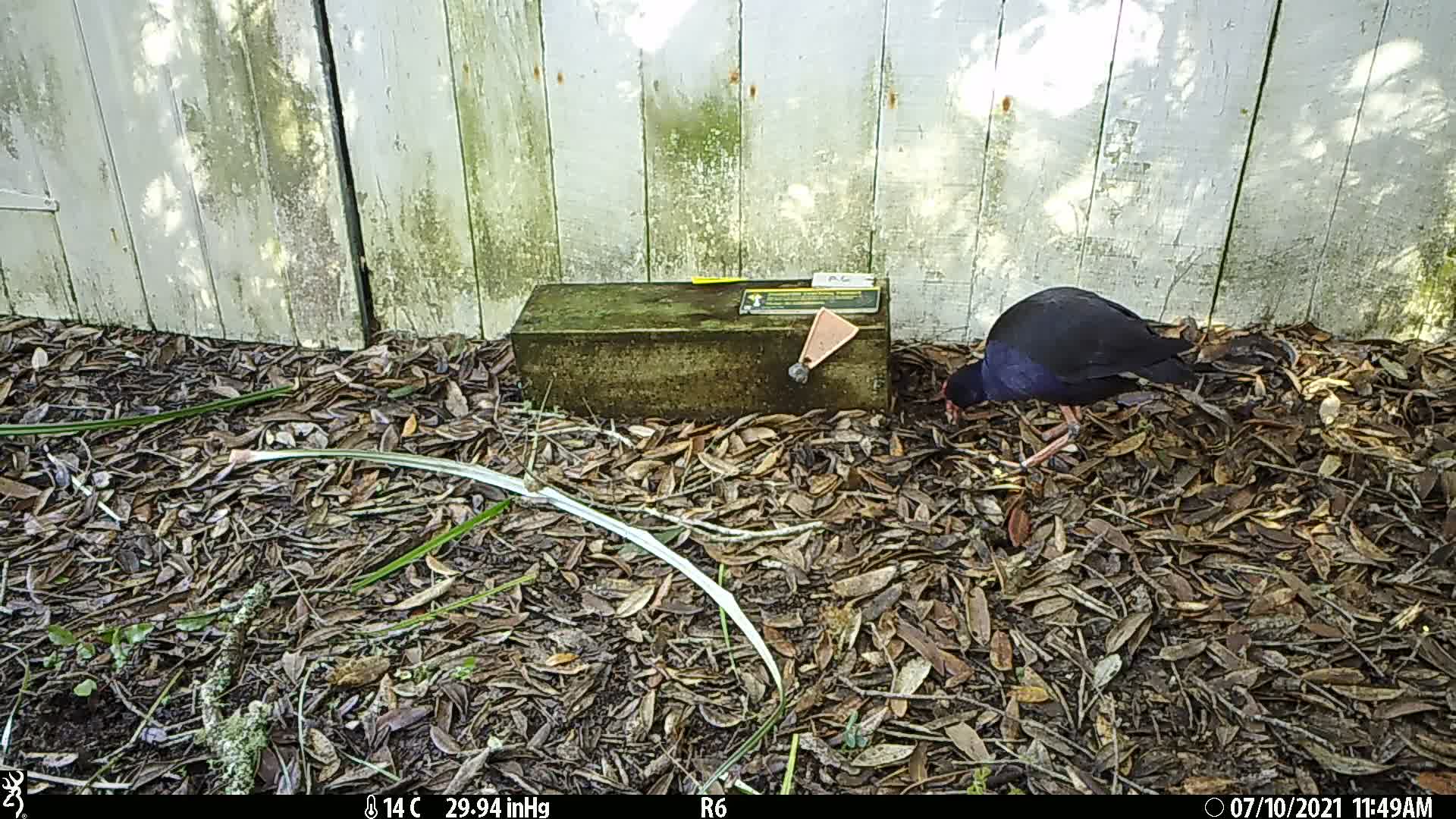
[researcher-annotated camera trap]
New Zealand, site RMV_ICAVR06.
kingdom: Animalia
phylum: Chordata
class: Aves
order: Gruiformes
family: Rallidae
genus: Porphyrio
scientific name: Porphyrio melanotus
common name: australasian swamphen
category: pukeko